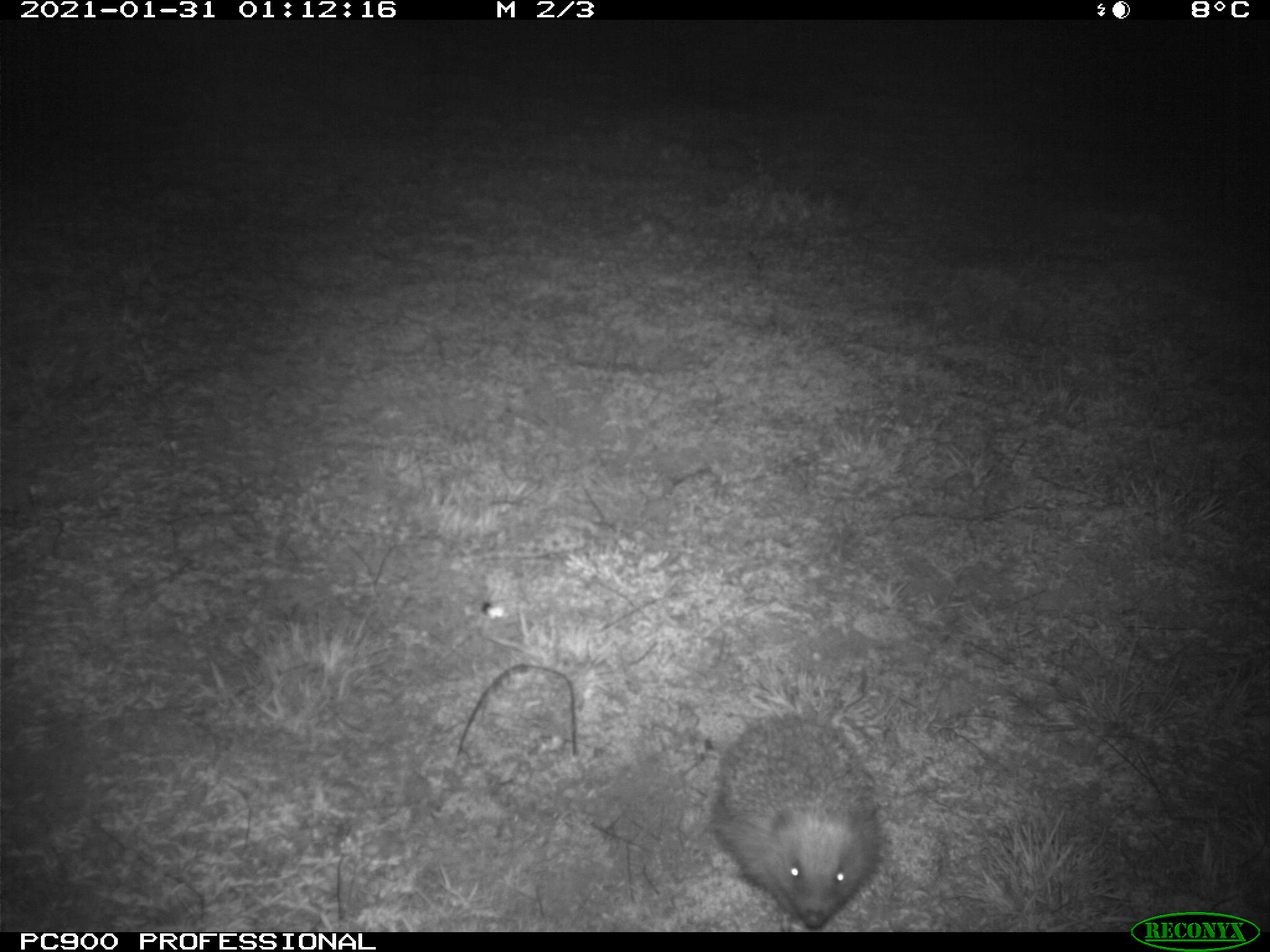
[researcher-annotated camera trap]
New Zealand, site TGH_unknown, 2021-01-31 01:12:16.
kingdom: Animalia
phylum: Chordata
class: Mammalia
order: Eulipotyphla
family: Erinaceidae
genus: Erinaceus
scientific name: Erinaceus europaeus europaeus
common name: european hedgehog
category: hedgehog